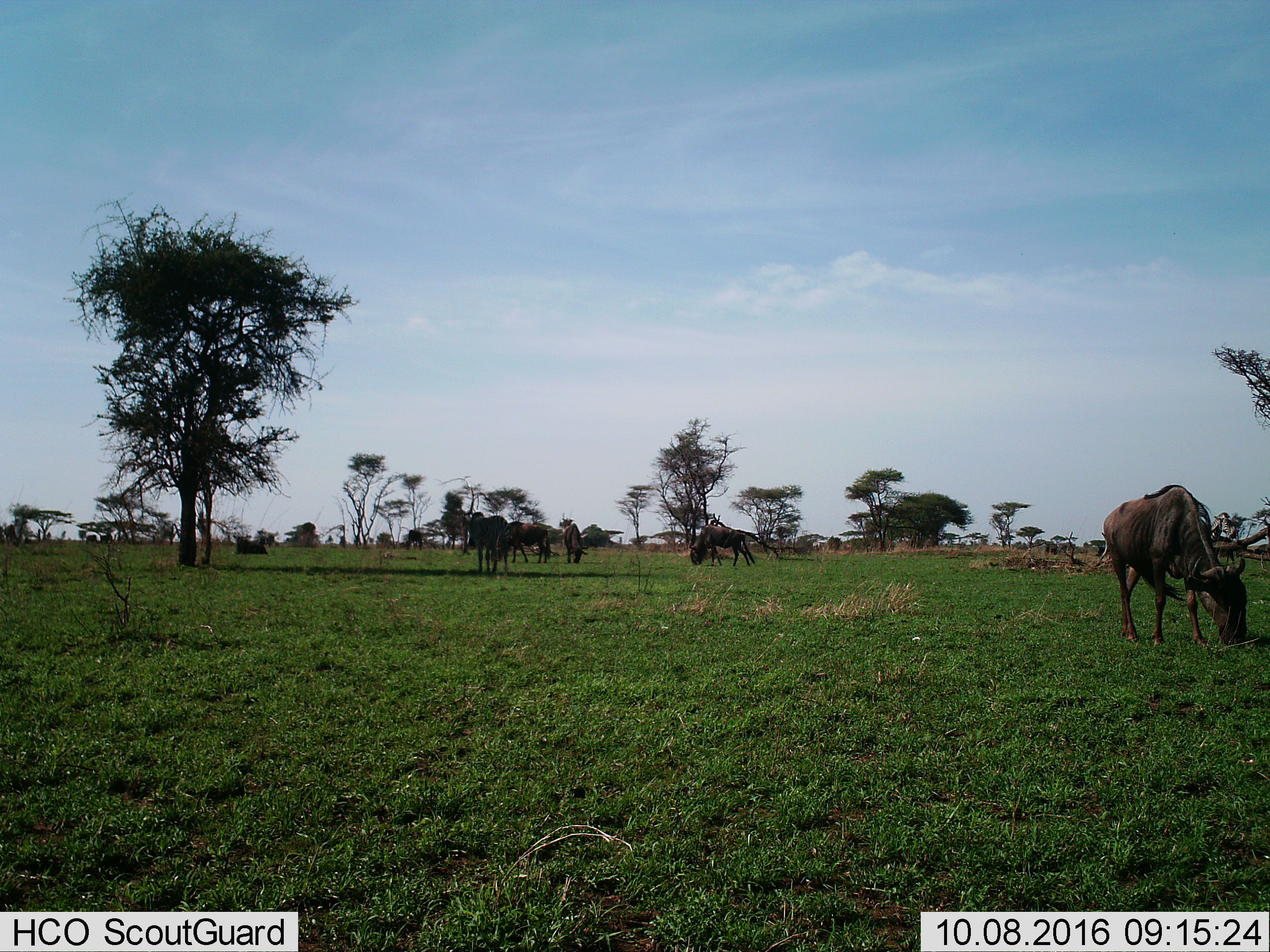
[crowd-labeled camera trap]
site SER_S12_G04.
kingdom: Animalia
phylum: Chordata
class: Mammalia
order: Artiodactyla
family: Bovidae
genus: Connochaetes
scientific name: Connochaetes taurinus taurinus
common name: blue wildebeest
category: wildebeestblue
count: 10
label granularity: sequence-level